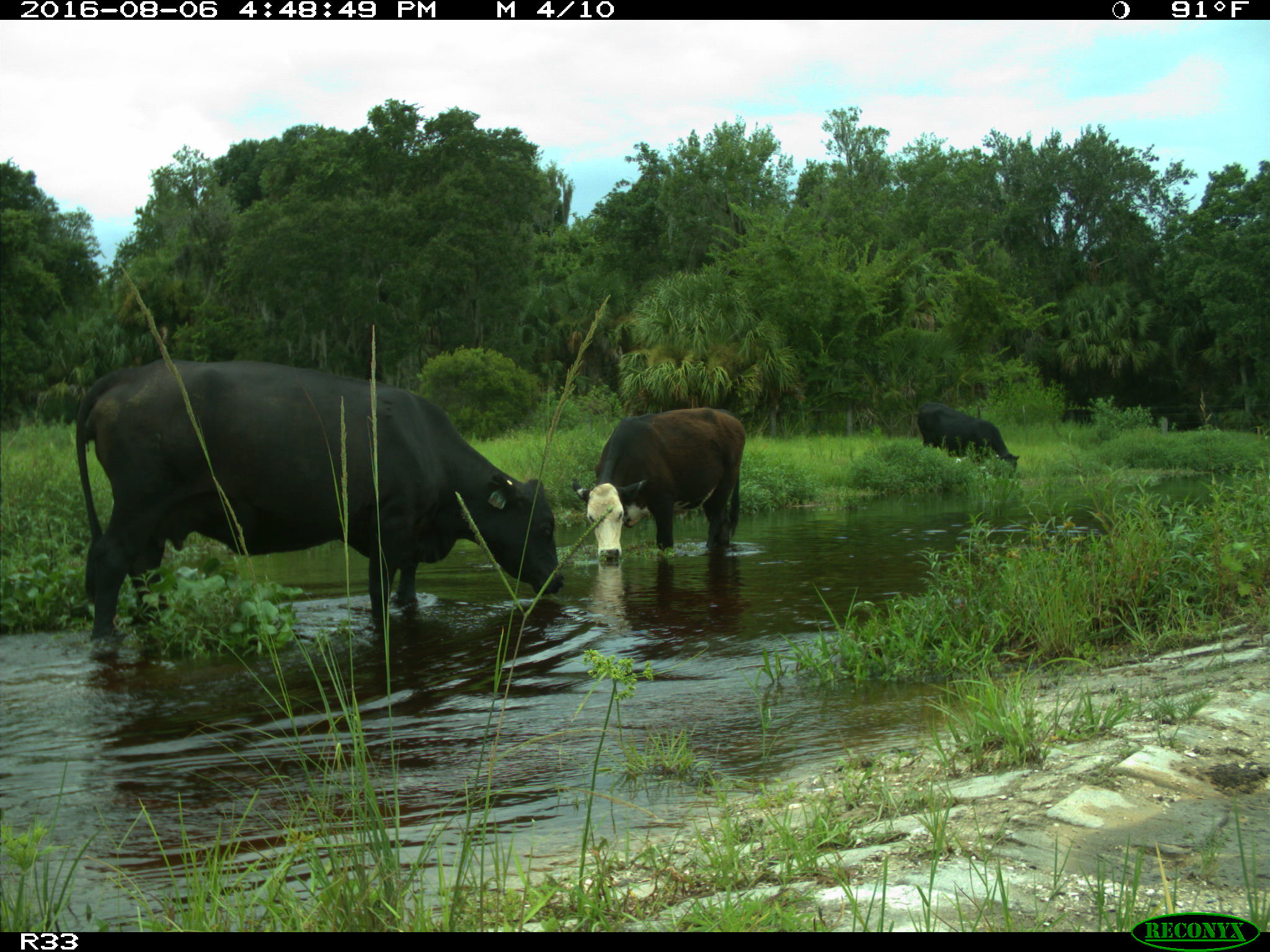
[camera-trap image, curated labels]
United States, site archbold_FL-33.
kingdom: Animalia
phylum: Chordata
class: Mammalia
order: Artiodactyla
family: Bovidae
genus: Bos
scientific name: Bos taurus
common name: domestic cow